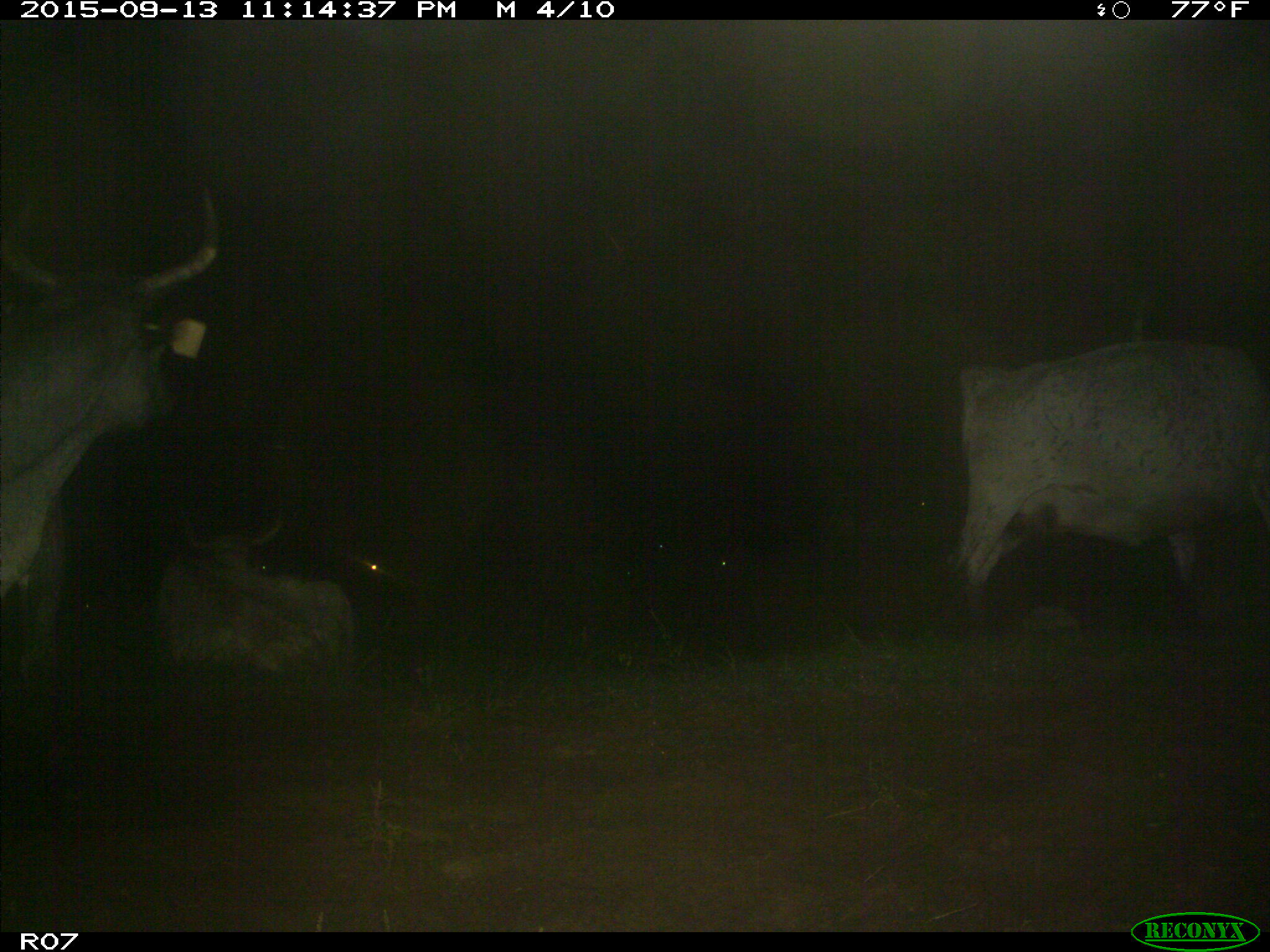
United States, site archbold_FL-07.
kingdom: Animalia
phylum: Chordata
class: Mammalia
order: Artiodactyla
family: Bovidae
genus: Bos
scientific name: Bos taurus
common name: domestic cow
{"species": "Bos taurus (domestic cow)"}